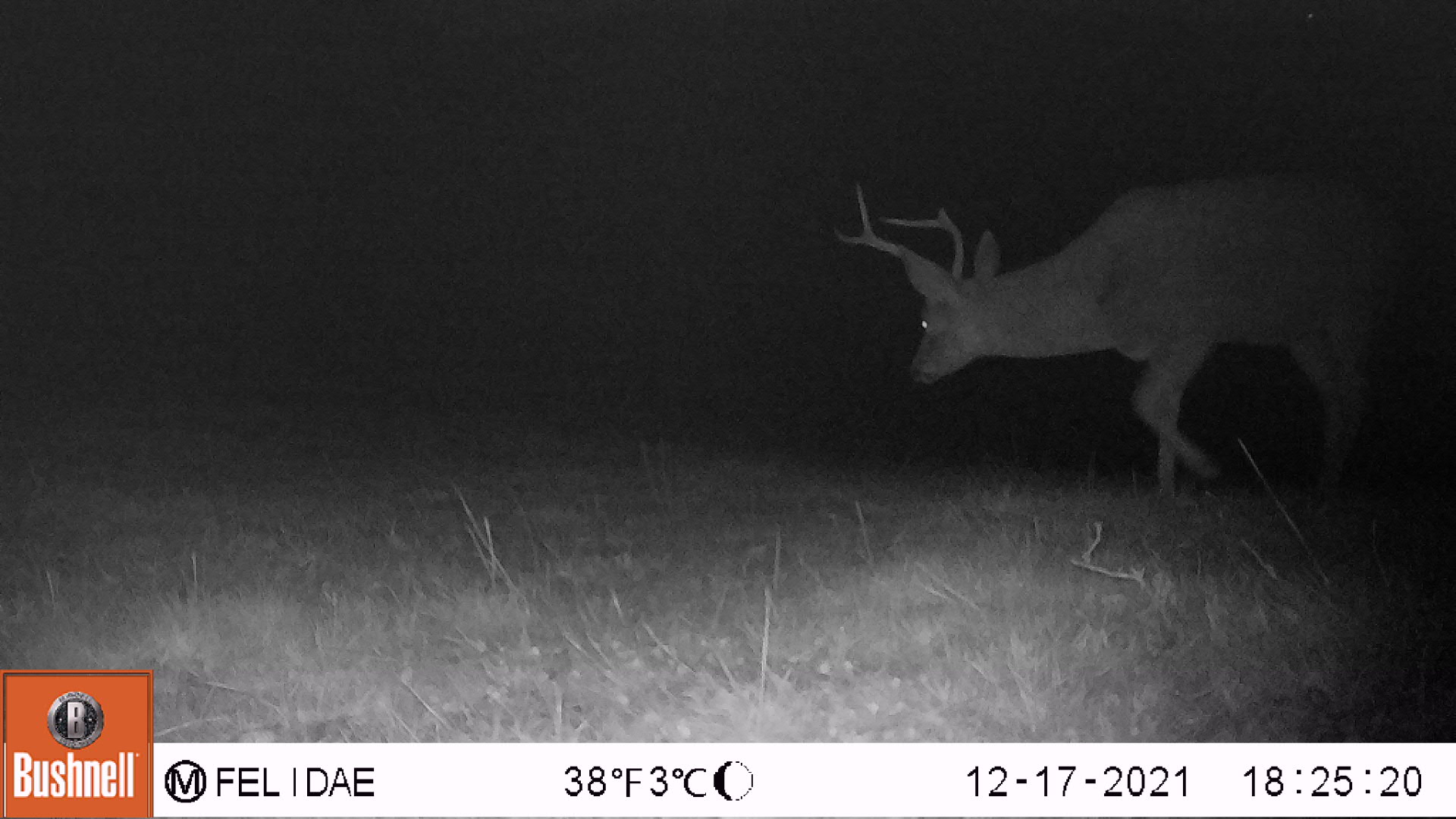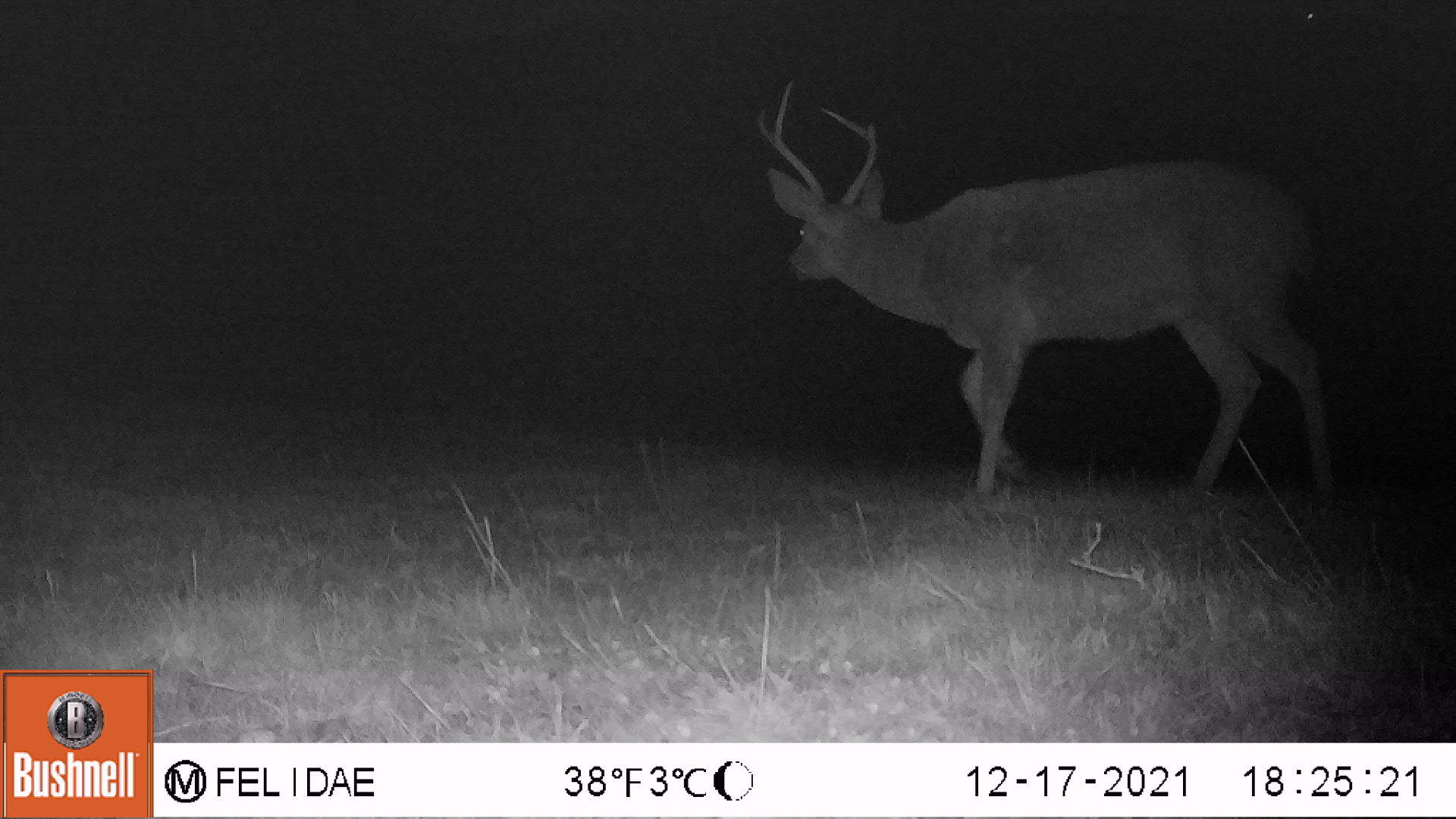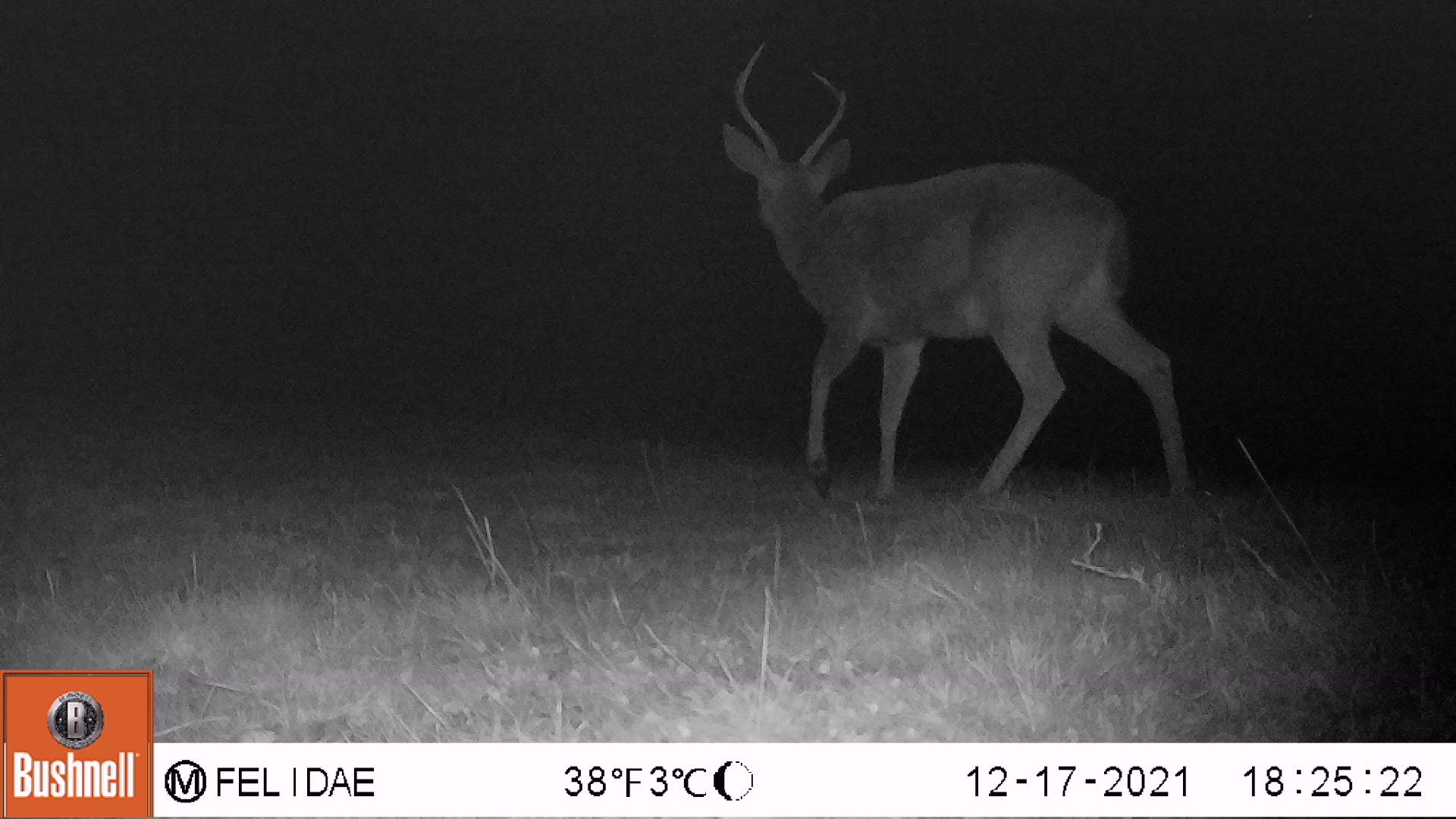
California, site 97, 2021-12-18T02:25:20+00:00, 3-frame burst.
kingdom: Animalia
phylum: Chordata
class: Mammalia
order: Artiodactyla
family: Cervidae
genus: Odocoileus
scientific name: Odocoileus hemionus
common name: mule deer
Mule deer (Odocoileus hemionus).